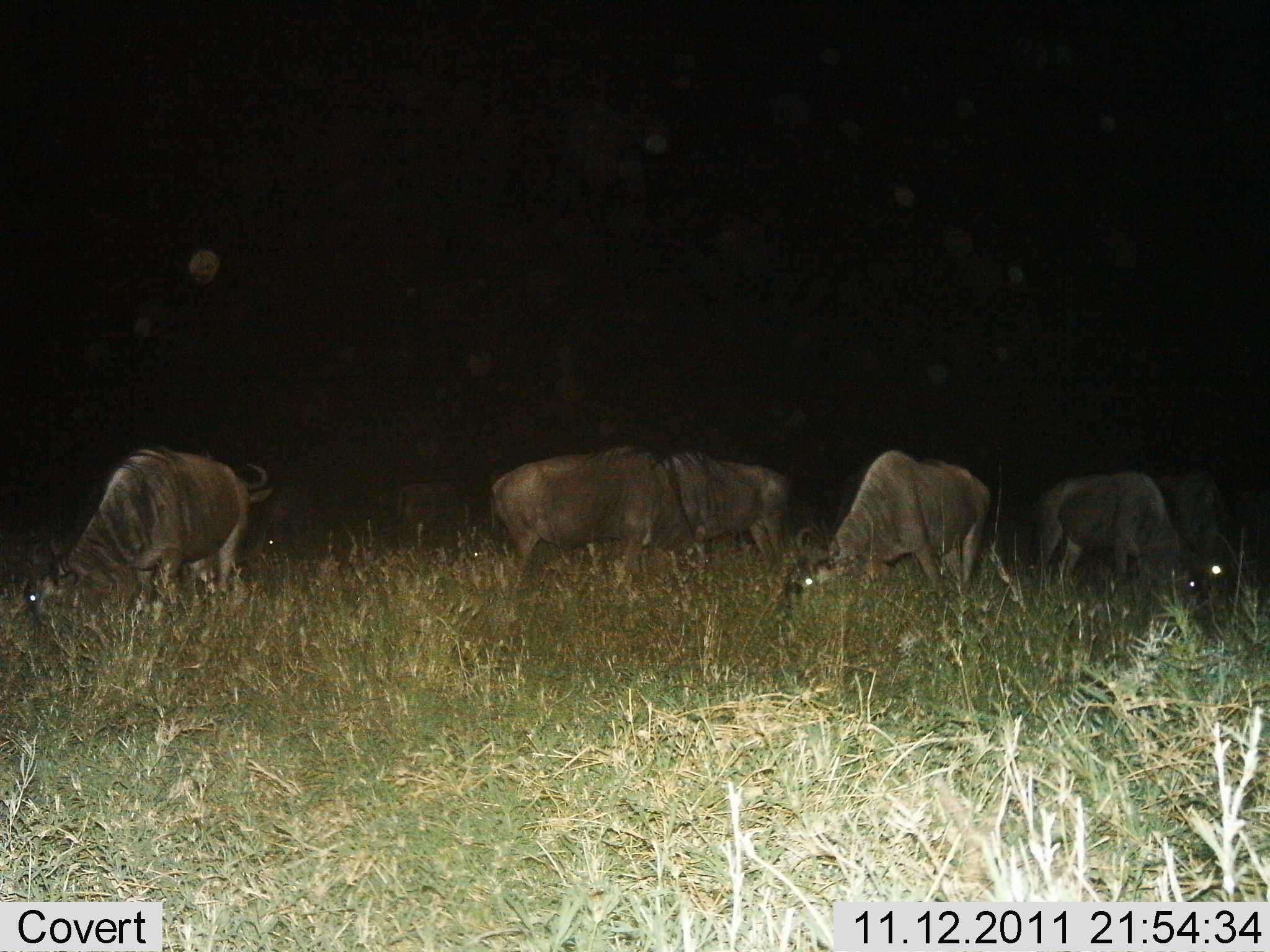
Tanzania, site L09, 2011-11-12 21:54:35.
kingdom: Animalia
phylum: Chordata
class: Mammalia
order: Artiodactyla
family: Bovidae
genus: Connochaetes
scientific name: Connochaetes taurinus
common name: blue wildebeest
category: wildebeest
Wildebeest (blue wildebeest) (Connochaetes taurinus), count 6. Behavior (volunteer vote fractions): standing 27%, resting 0%, moving 0%, interacting 0%. Young present (vote fraction): 0%. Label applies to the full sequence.